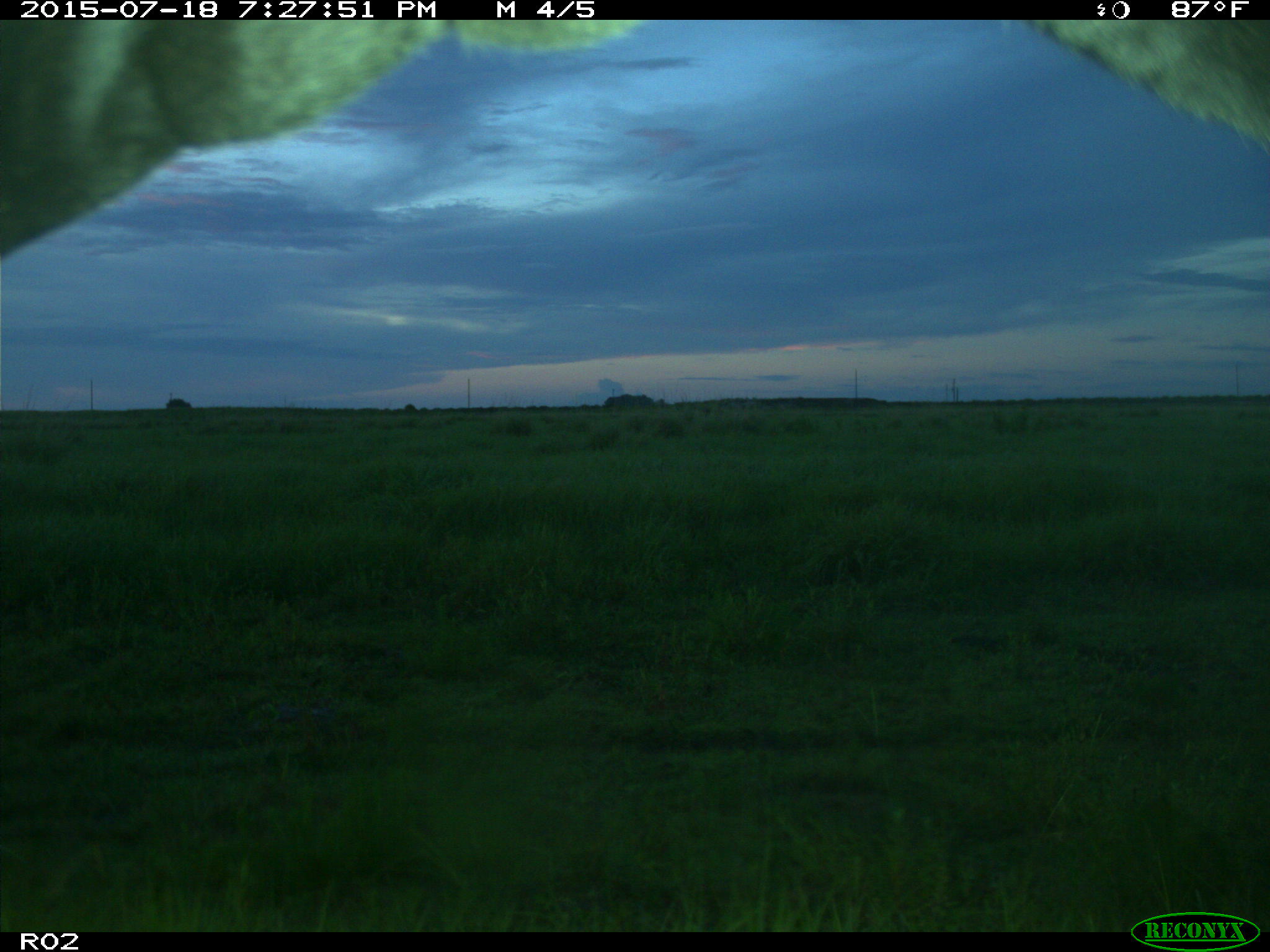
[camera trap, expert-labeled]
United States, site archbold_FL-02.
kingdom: Animalia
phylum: Chordata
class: Mammalia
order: Artiodactyla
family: Bovidae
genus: Bos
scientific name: Bos taurus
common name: domestic cow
Bos taurus (domestic cow).